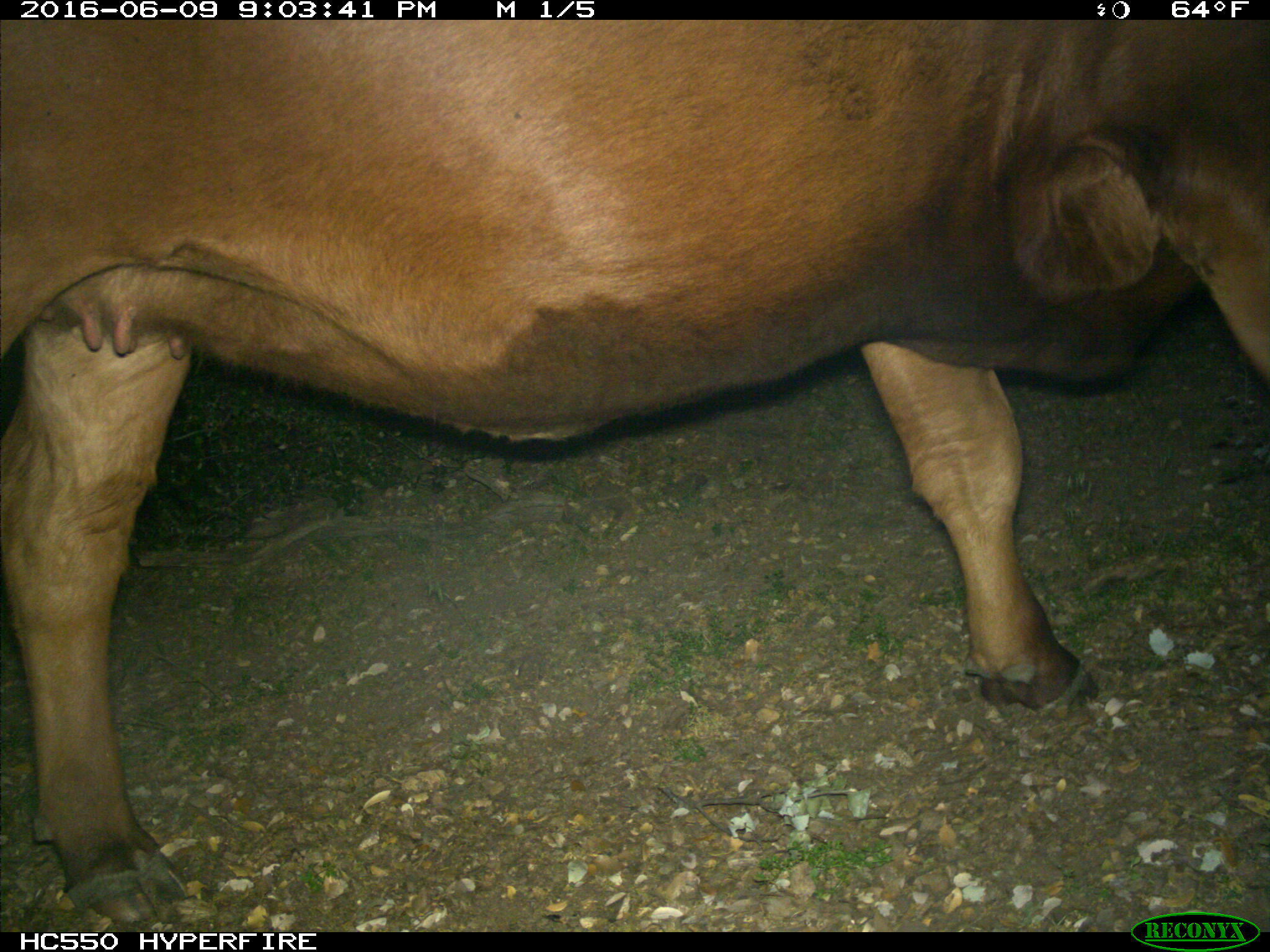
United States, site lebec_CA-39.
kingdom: Animalia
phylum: Chordata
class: Mammalia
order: Artiodactyla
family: Bovidae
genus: Bos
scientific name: Bos taurus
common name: domestic cow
Bos taurus (domestic cow).